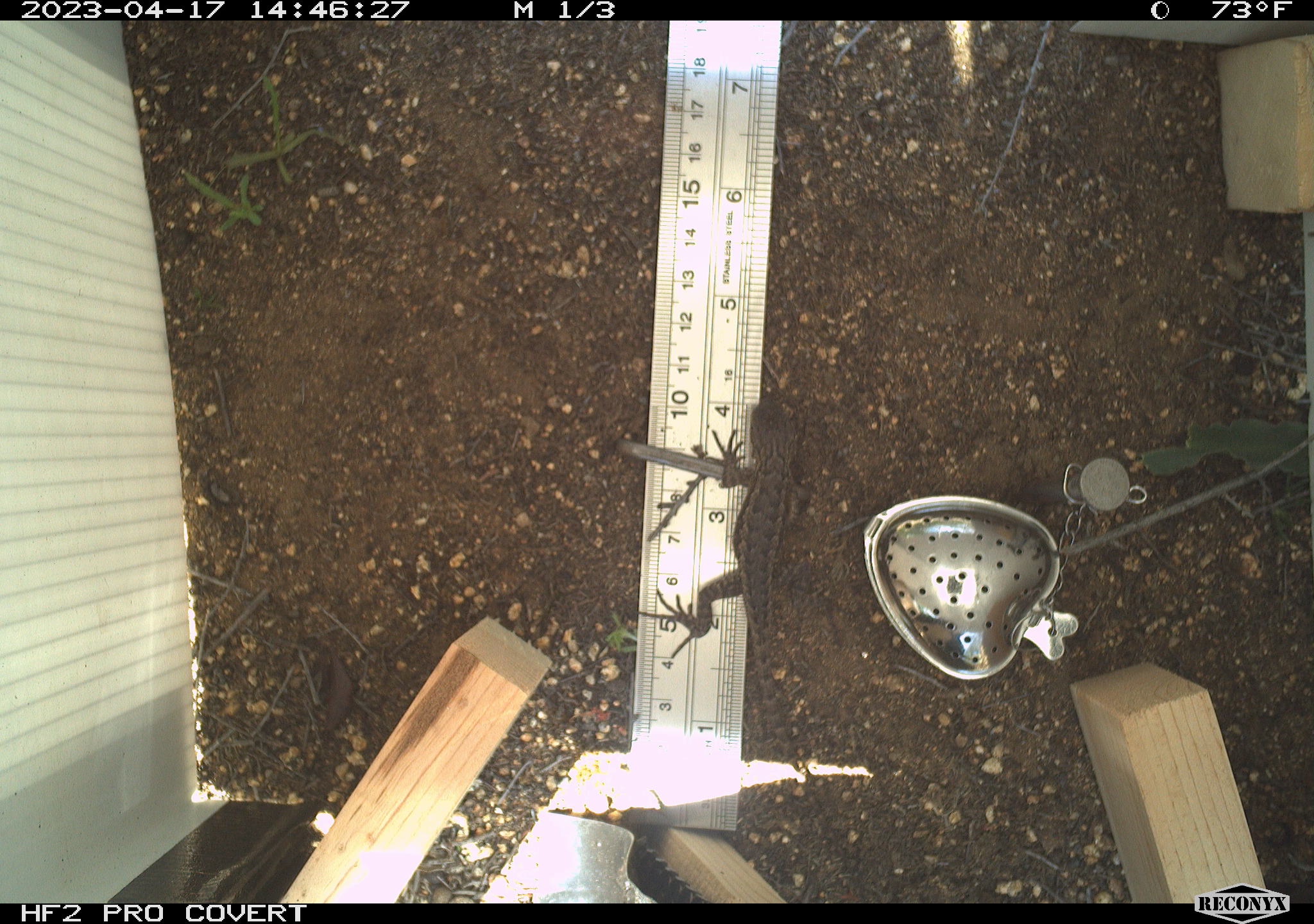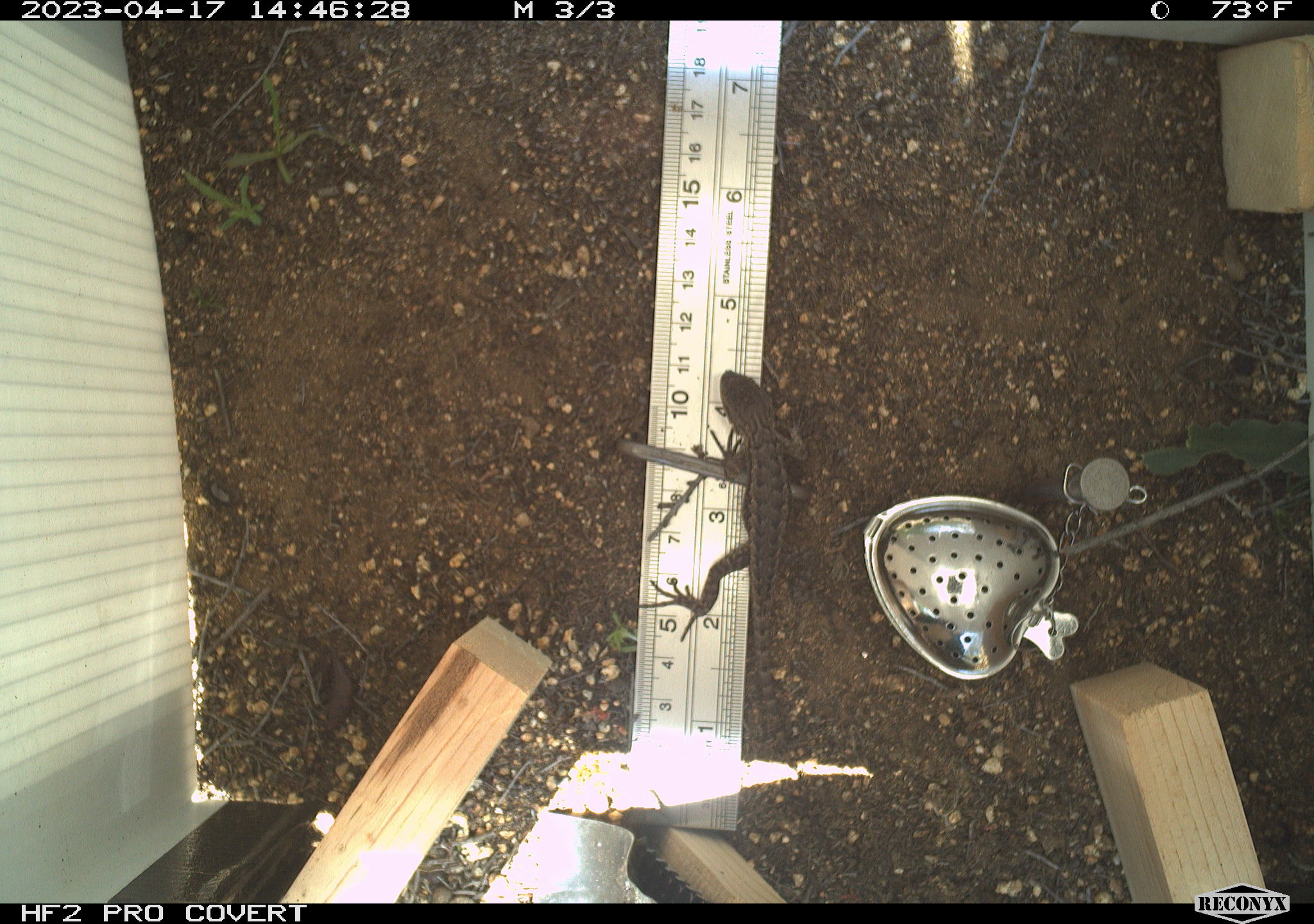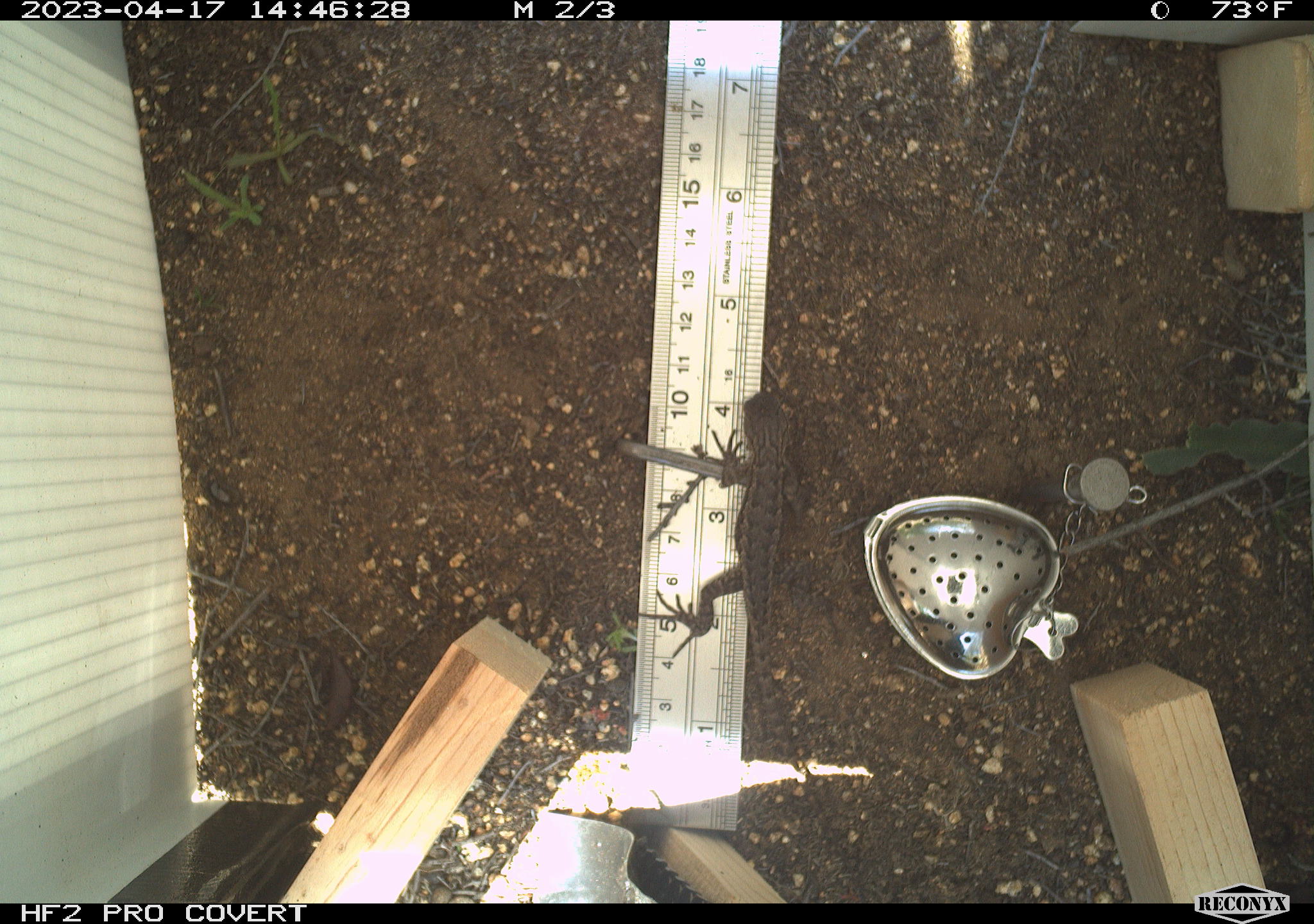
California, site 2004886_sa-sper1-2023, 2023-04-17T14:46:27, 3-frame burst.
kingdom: Animalia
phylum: Chordata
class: Reptilia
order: Squamata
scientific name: Squamata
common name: lizards and snakes